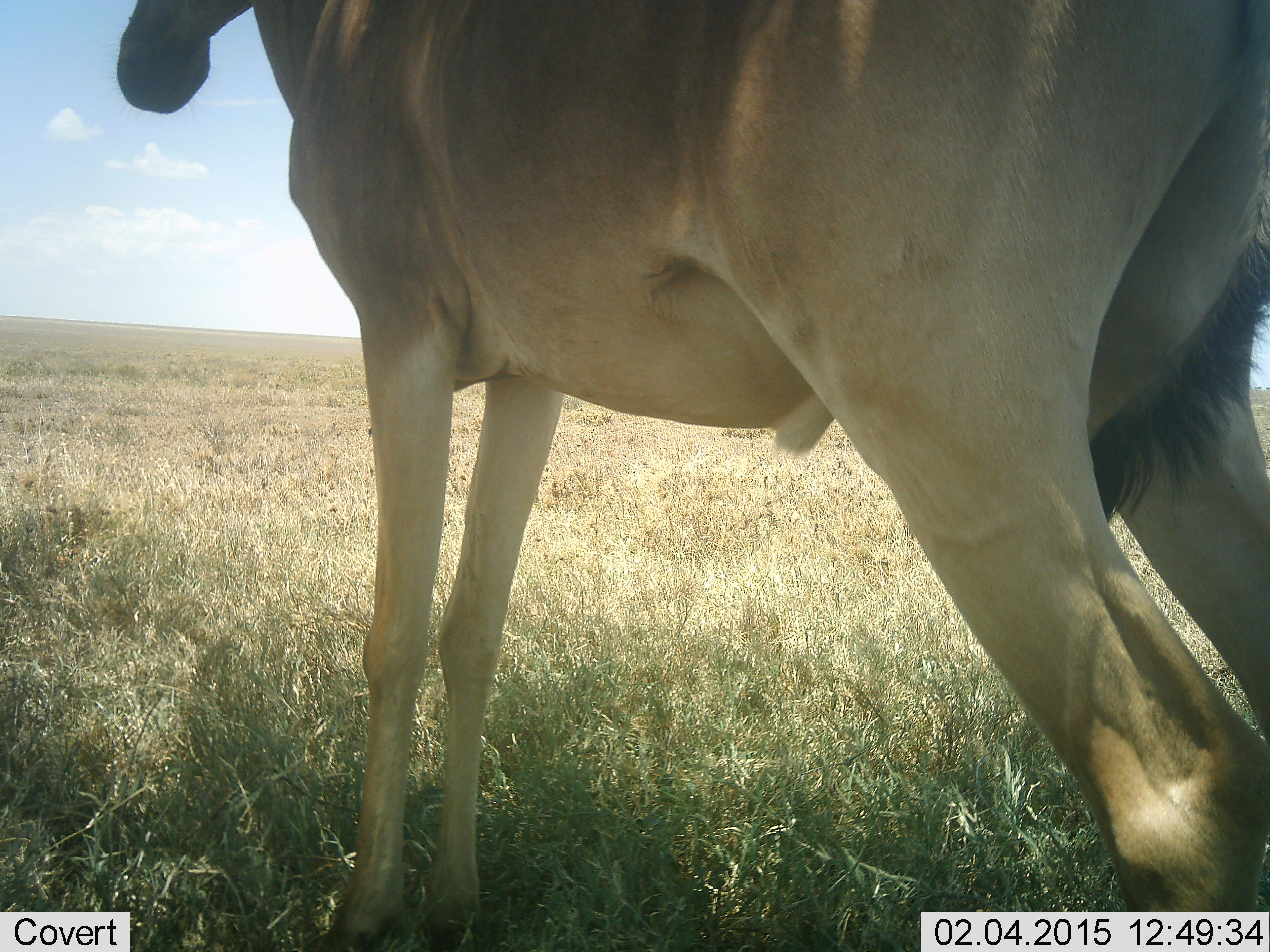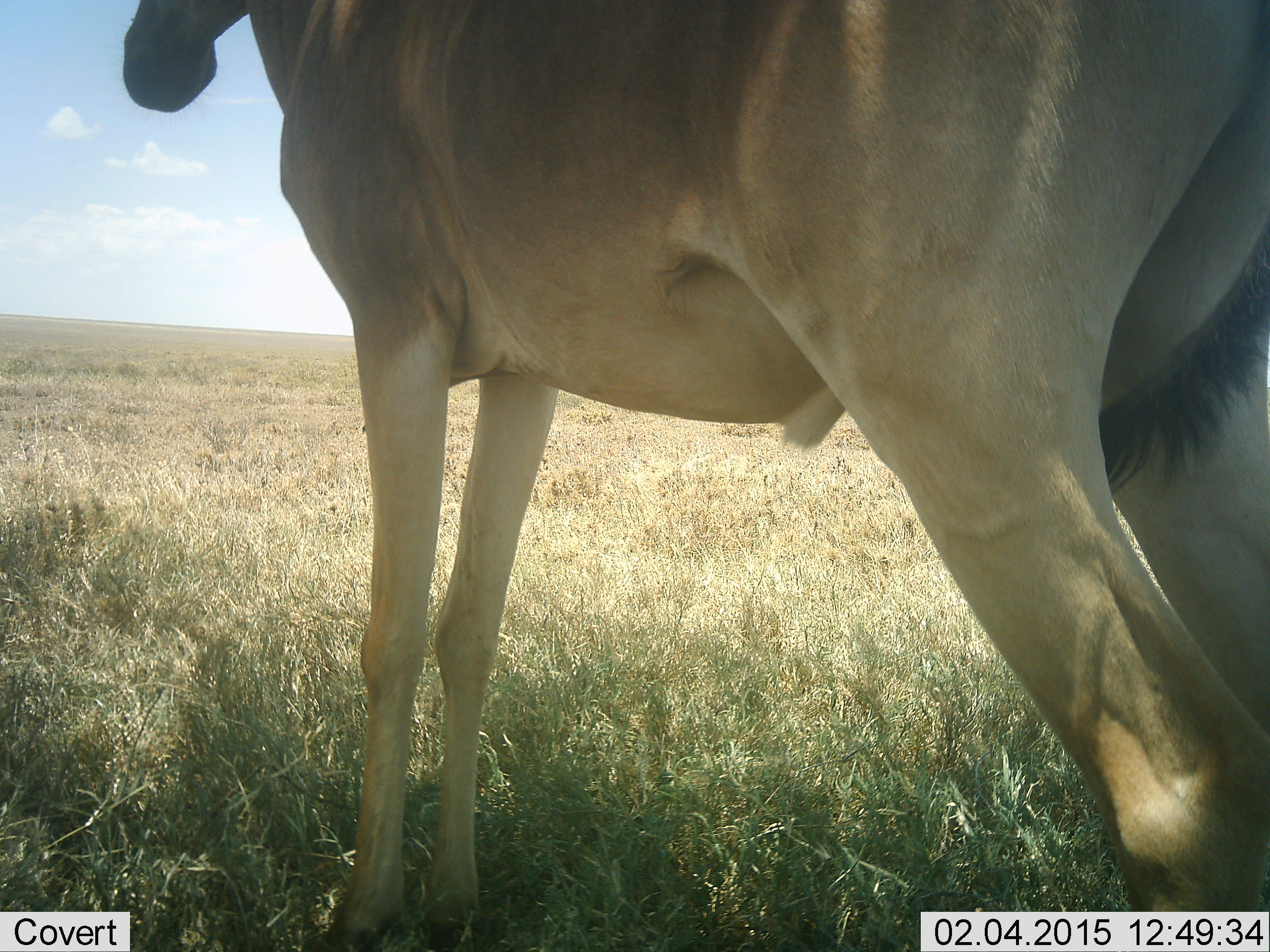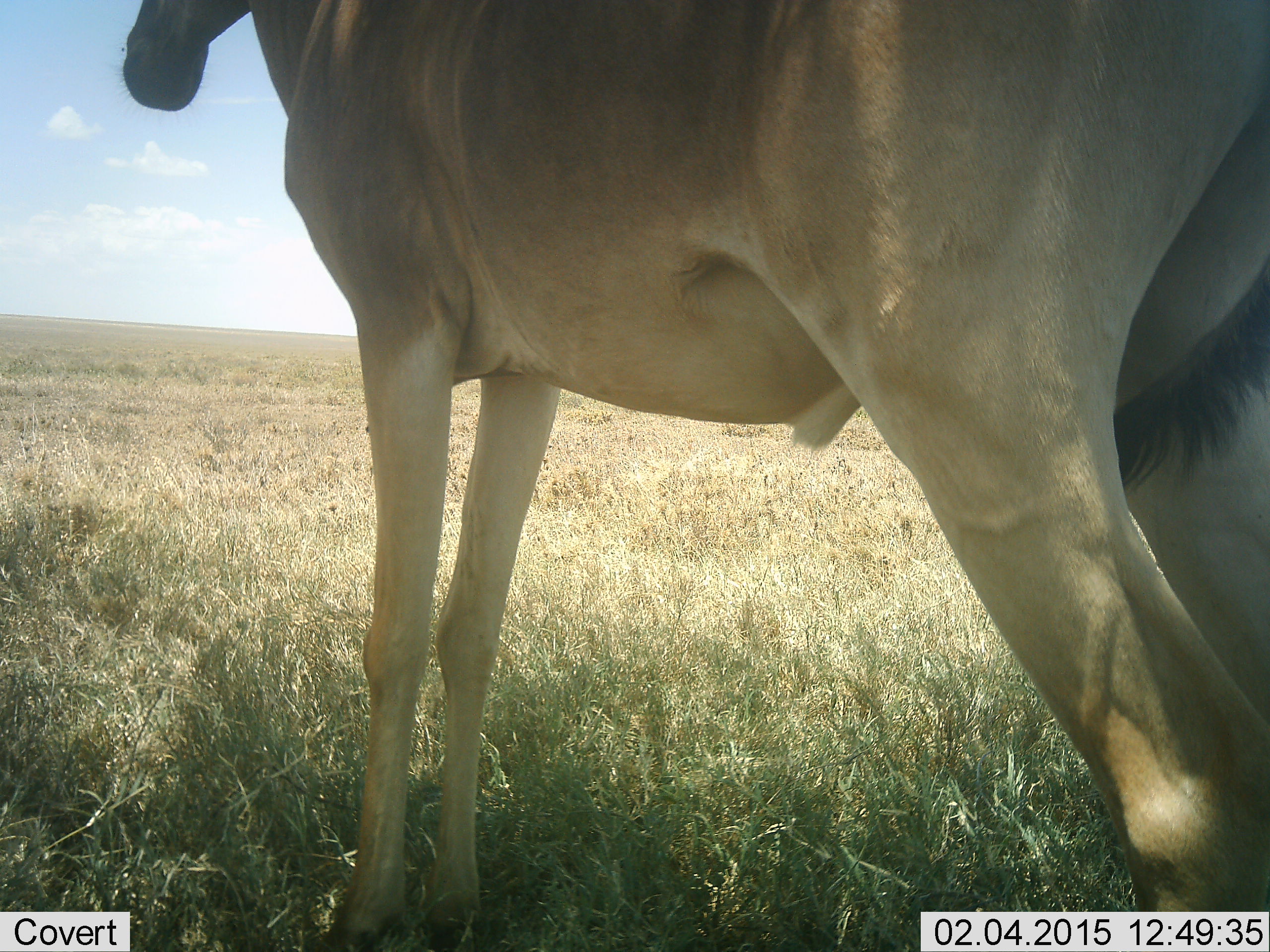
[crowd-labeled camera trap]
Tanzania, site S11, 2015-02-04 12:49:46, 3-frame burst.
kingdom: Animalia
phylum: Chordata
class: Mammalia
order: Artiodactyla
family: Bovidae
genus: Alcelaphus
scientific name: Alcelaphus buselaphus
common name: hartebeest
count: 1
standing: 91%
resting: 9%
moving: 0%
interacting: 0%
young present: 0%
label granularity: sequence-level